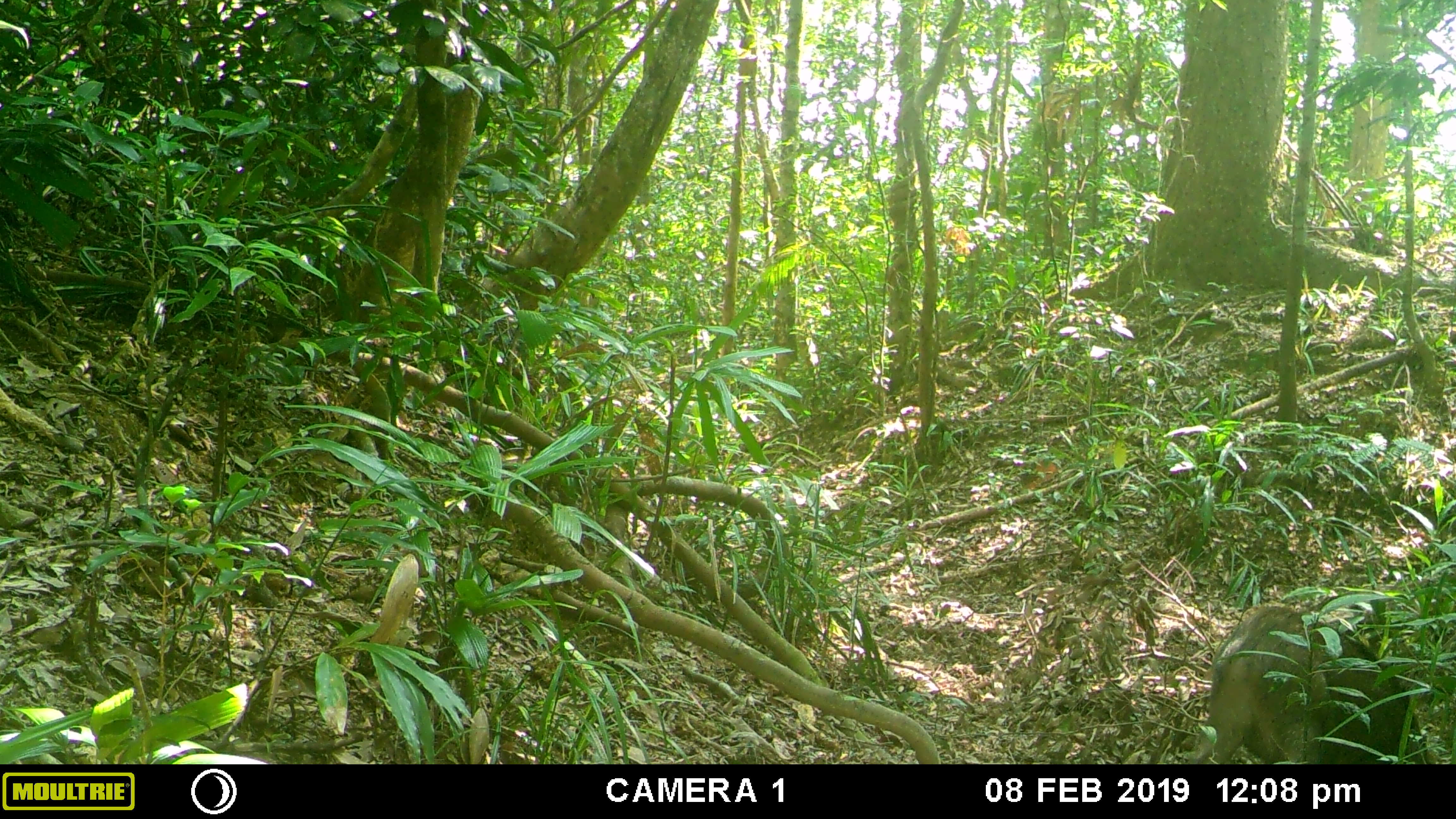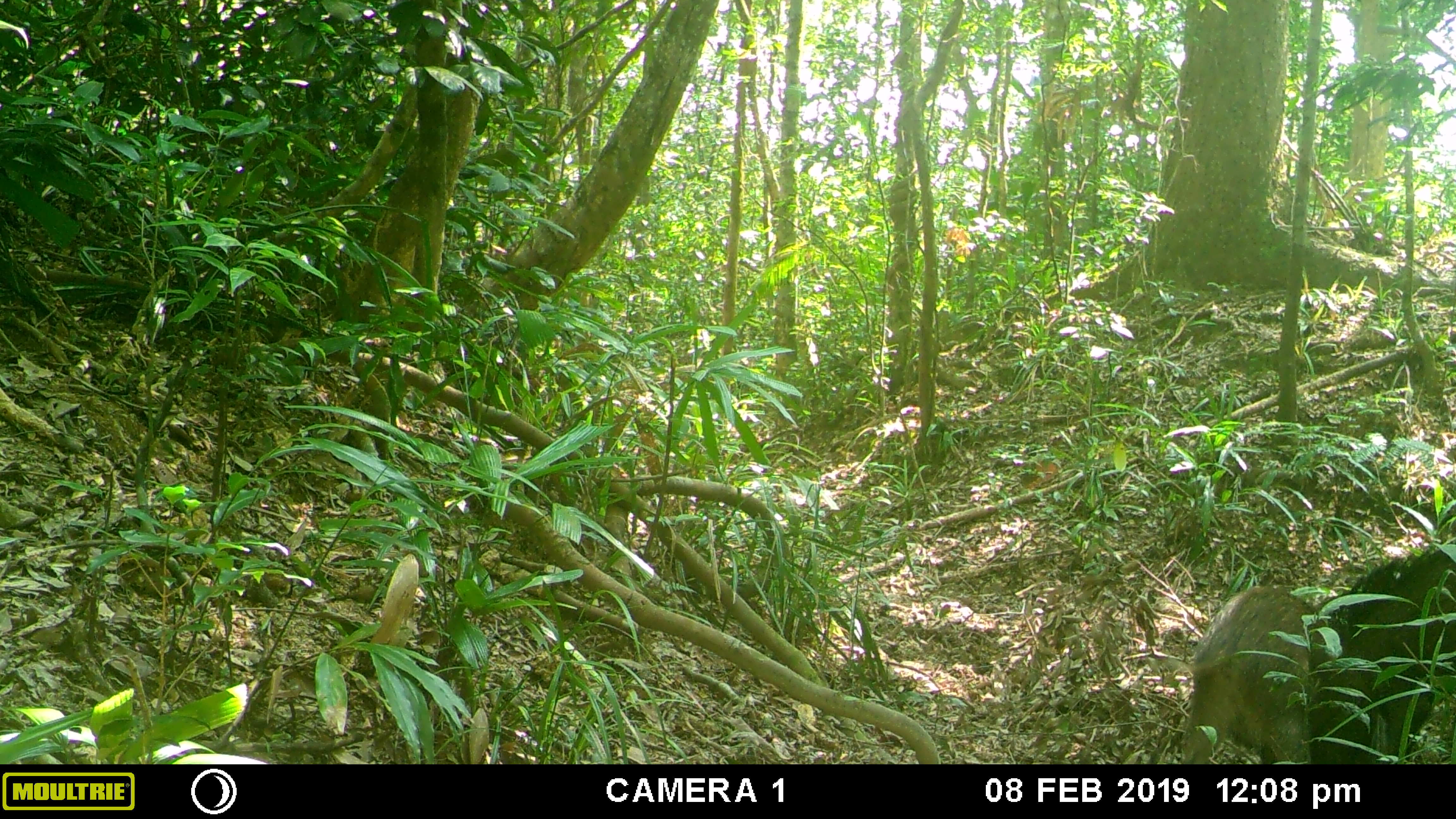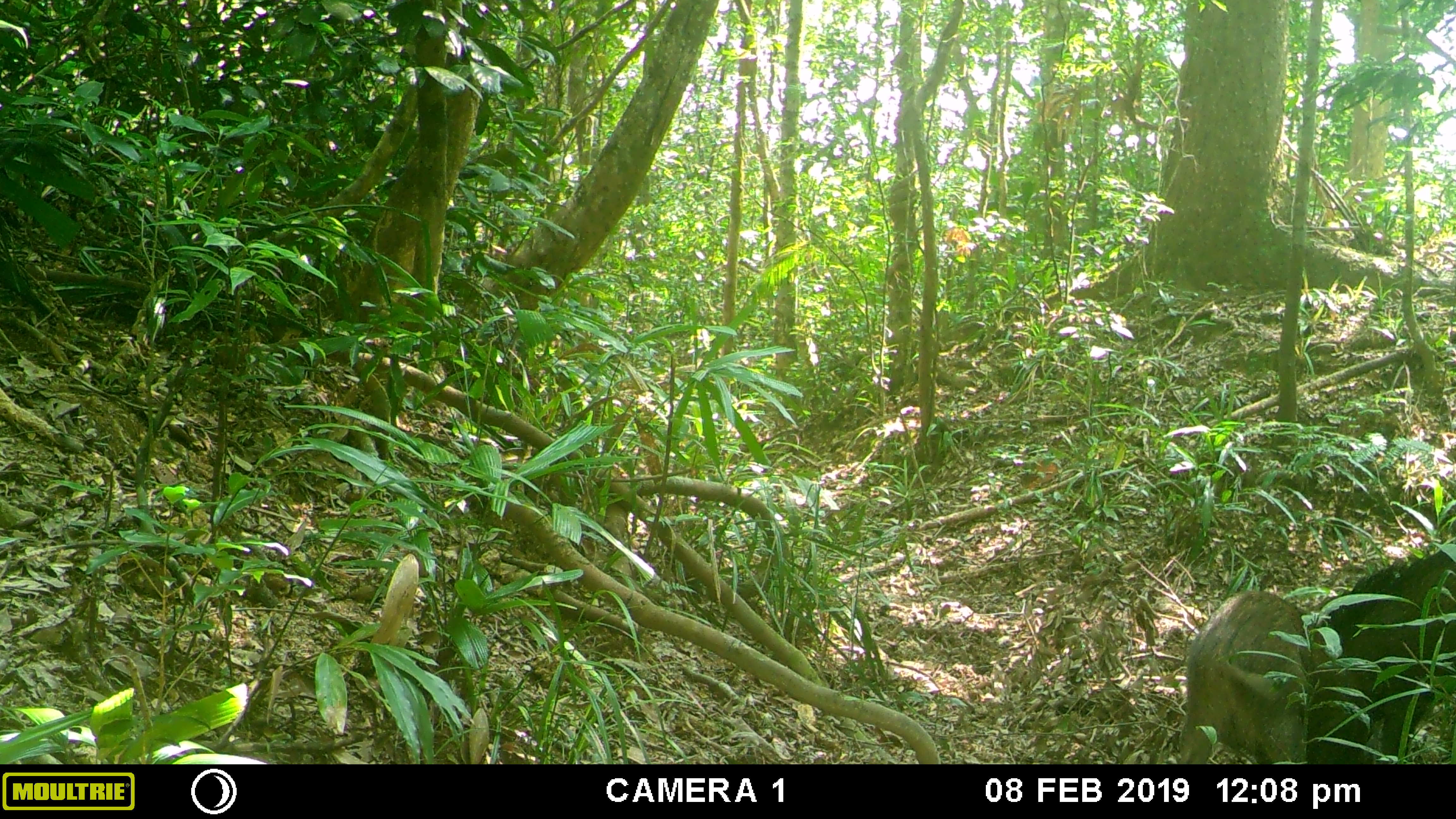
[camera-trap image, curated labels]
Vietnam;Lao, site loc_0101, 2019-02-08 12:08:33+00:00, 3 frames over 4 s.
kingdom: Animalia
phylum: Chordata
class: Mammalia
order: Artiodactyla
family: Suidae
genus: Sus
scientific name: Sus scrofa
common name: eurasian wild pig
Eurasian wild pig (Sus scrofa). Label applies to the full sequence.